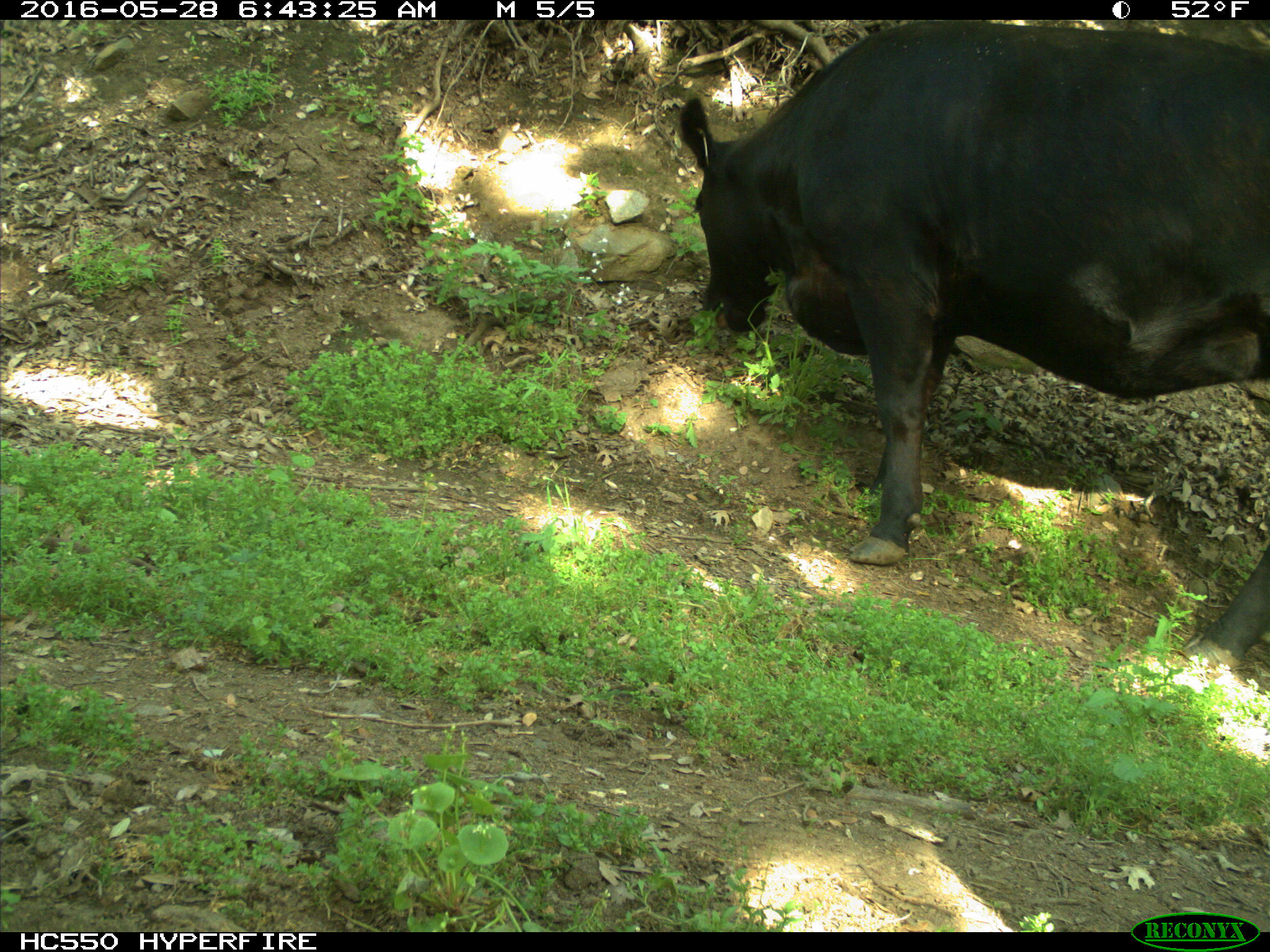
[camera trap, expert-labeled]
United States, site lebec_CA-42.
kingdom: Animalia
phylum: Chordata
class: Mammalia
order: Artiodactyla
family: Bovidae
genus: Bos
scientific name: Bos taurus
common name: domestic cow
Bos taurus (domestic cow).